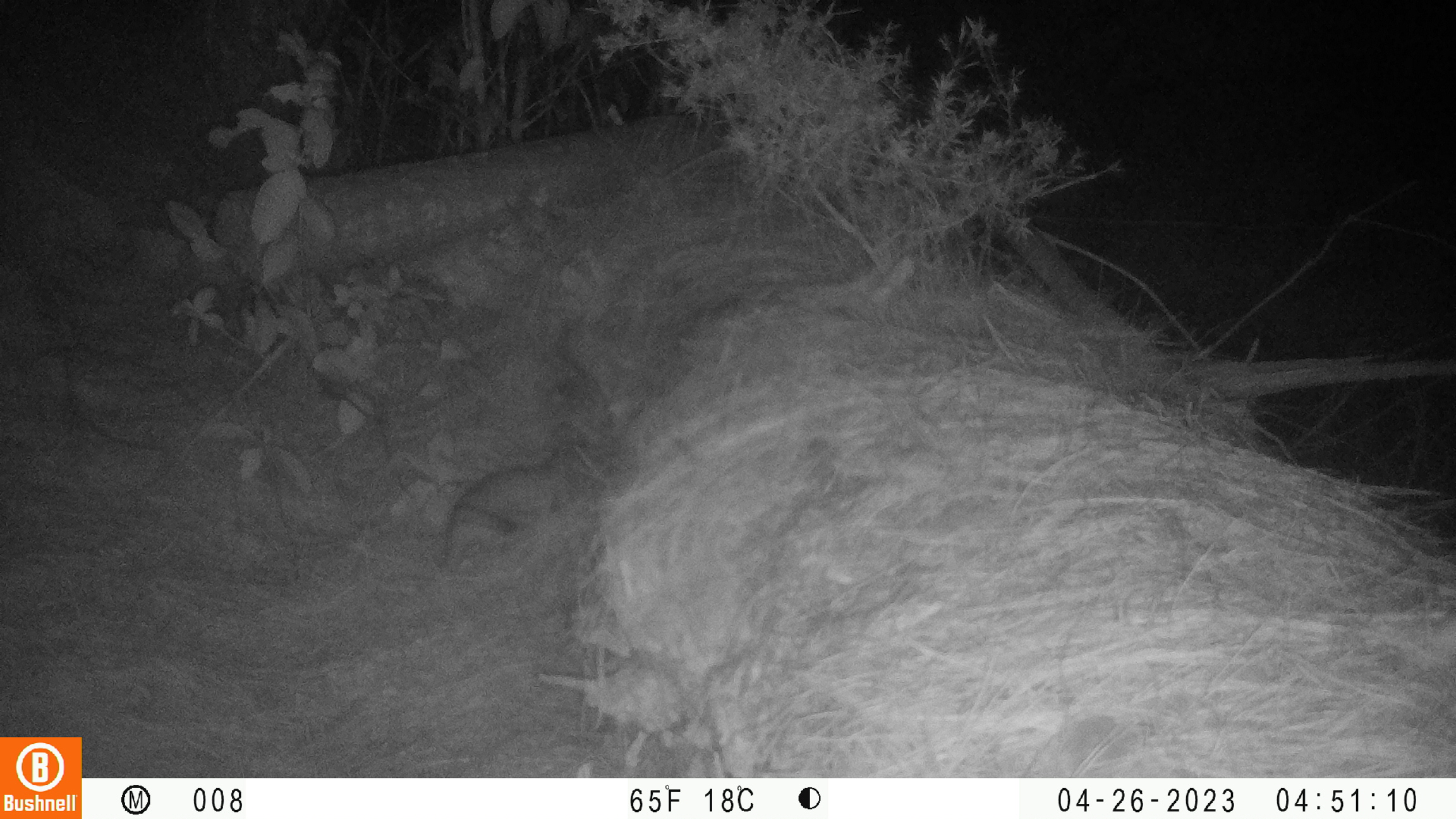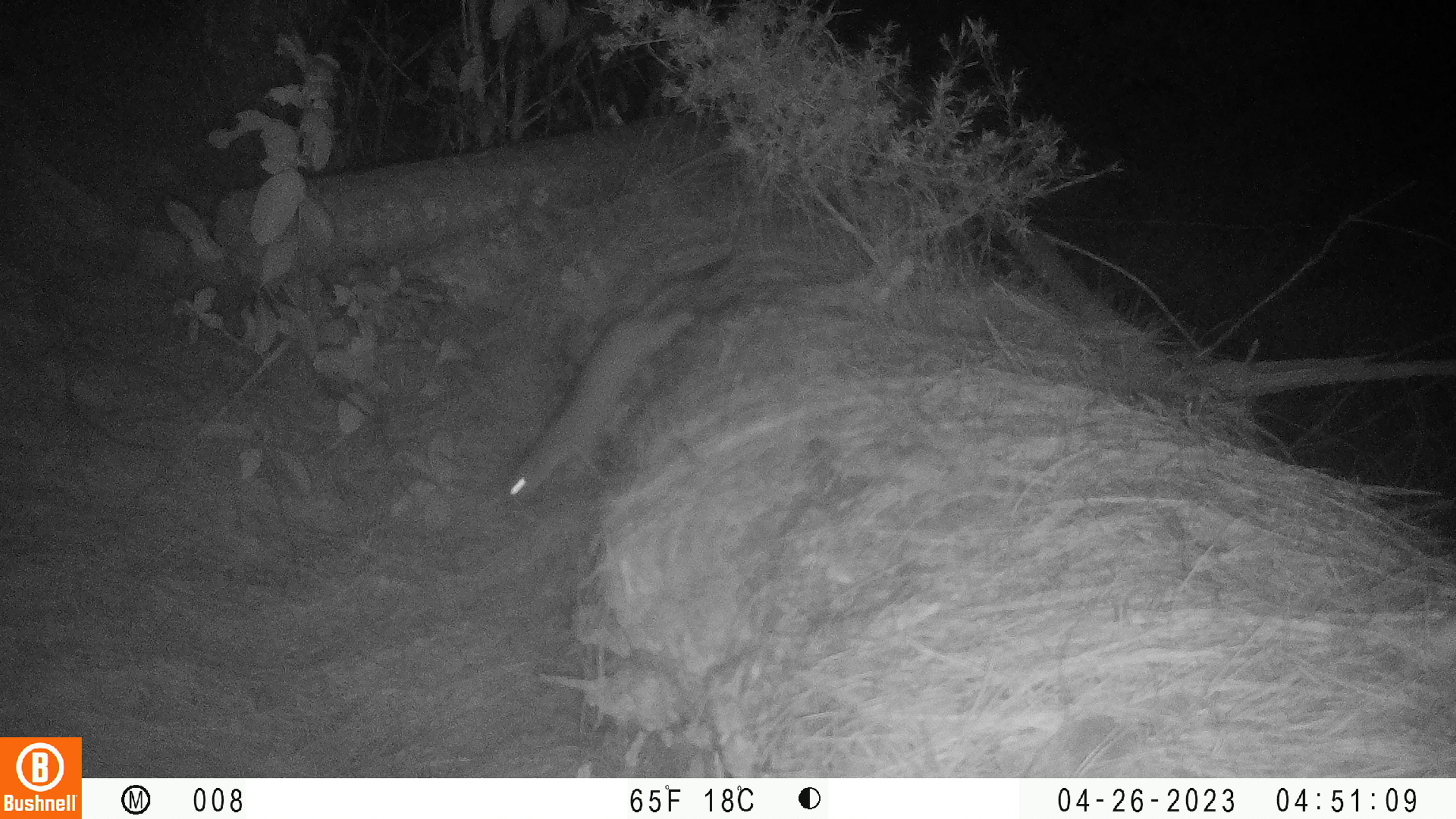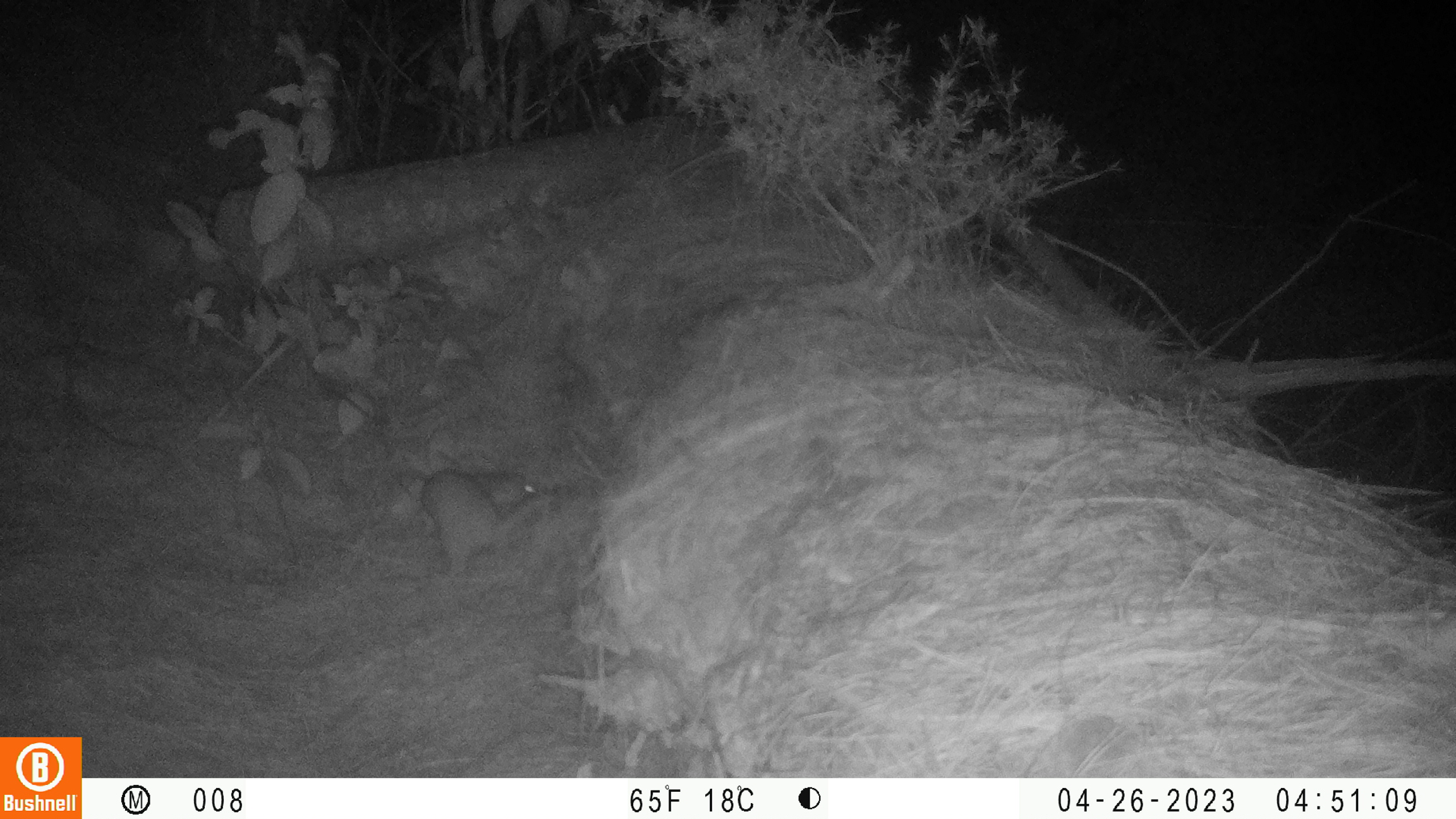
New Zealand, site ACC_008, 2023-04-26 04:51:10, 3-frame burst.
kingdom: Animalia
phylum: Chordata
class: Mammalia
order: Carnivora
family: Mustelidae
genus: Mustela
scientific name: Mustela erminea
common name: stoat